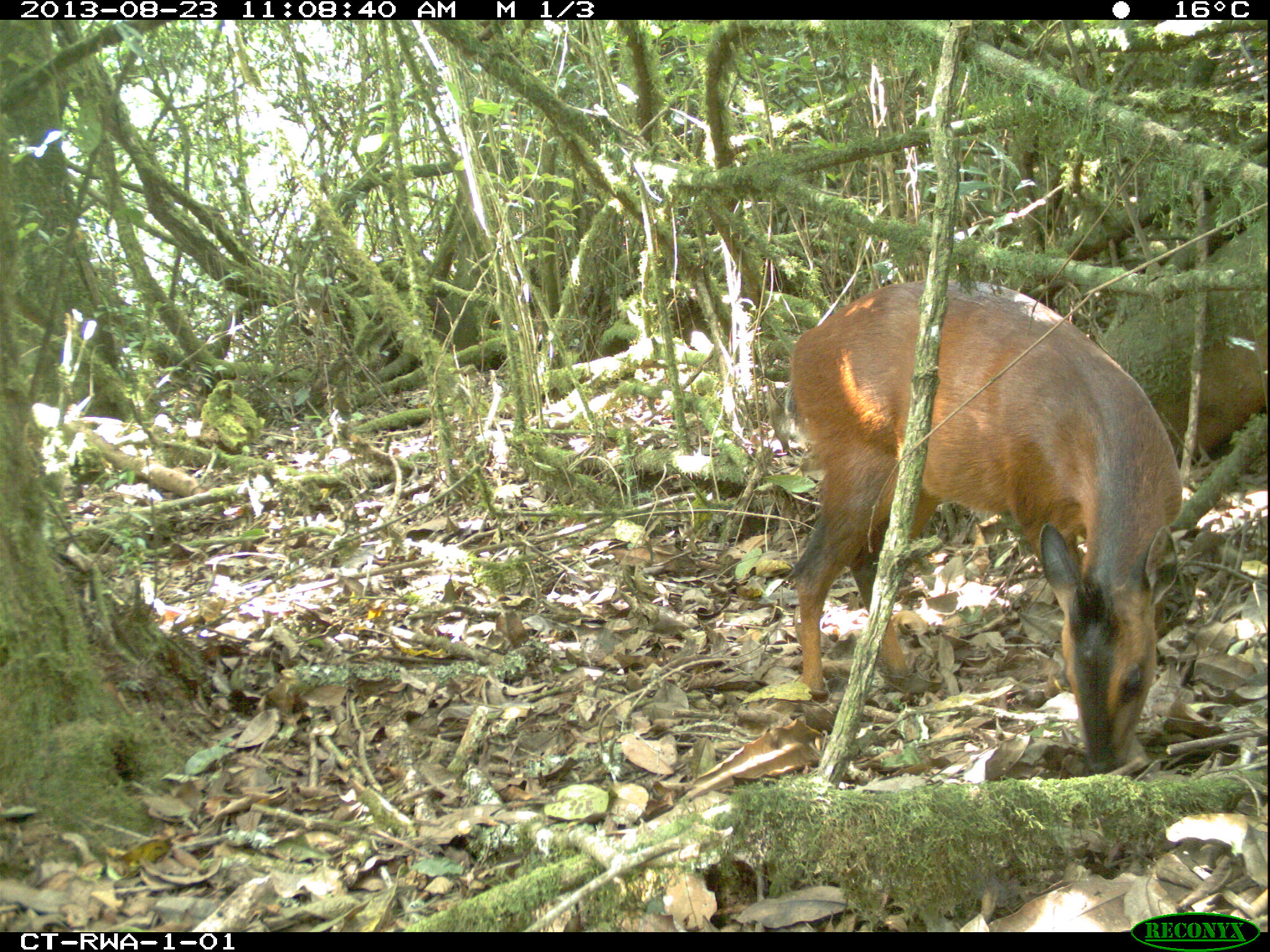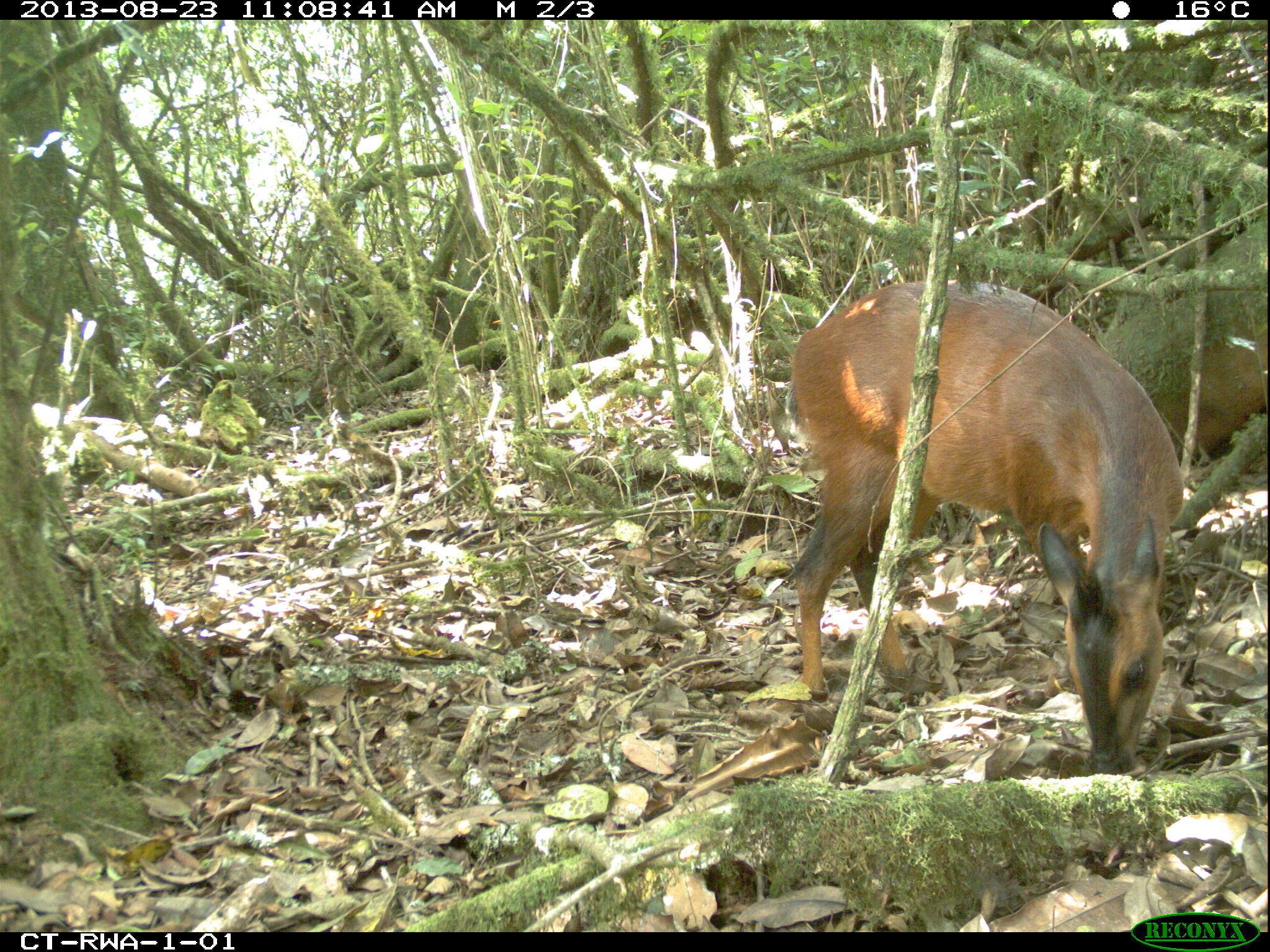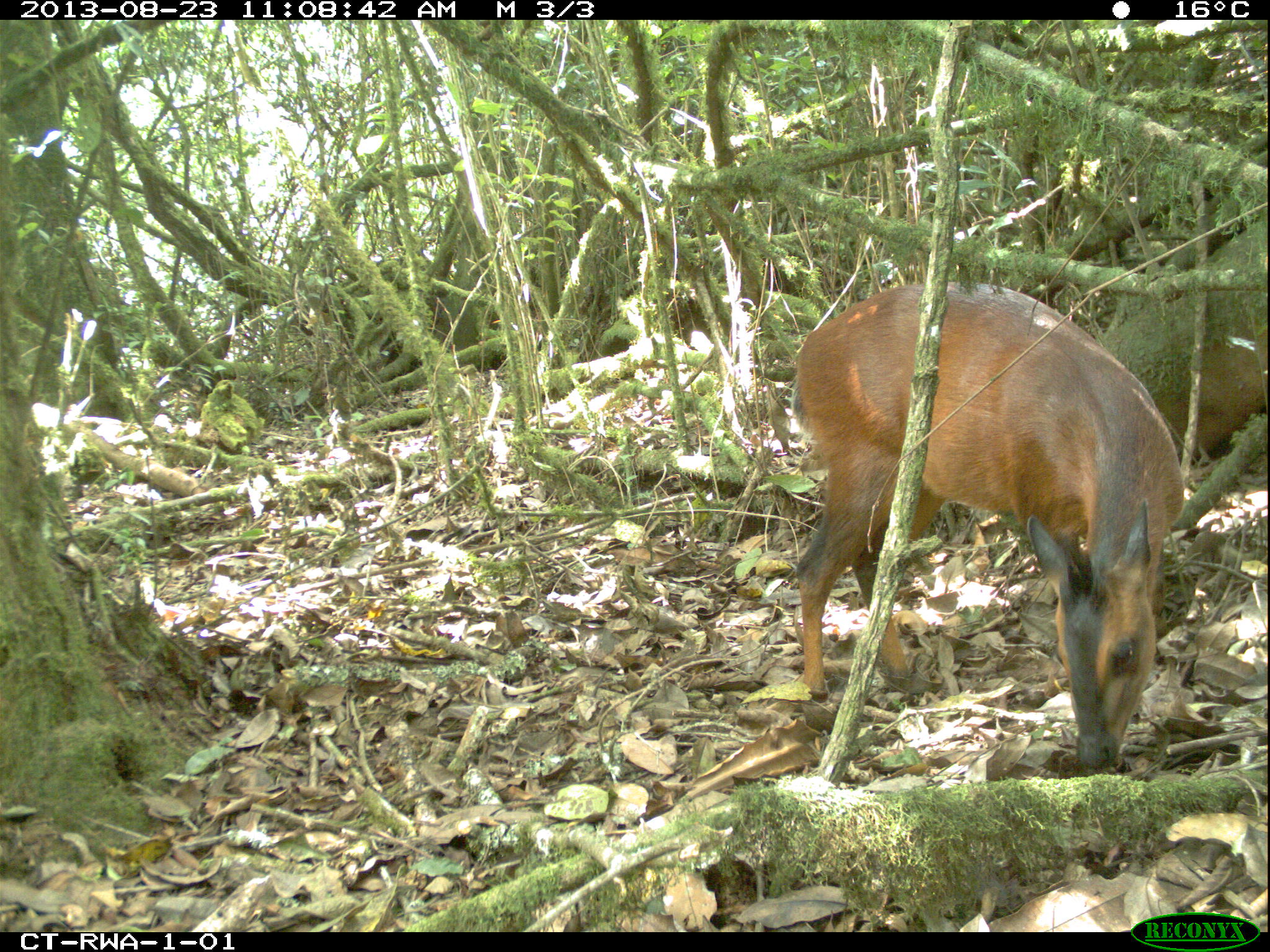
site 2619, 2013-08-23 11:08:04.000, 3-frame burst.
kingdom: Animalia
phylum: Chordata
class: Mammalia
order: Artiodactyla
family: Bovidae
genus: Cephalophus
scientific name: Cephalophus nigrifrons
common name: black-fronted duiker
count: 1